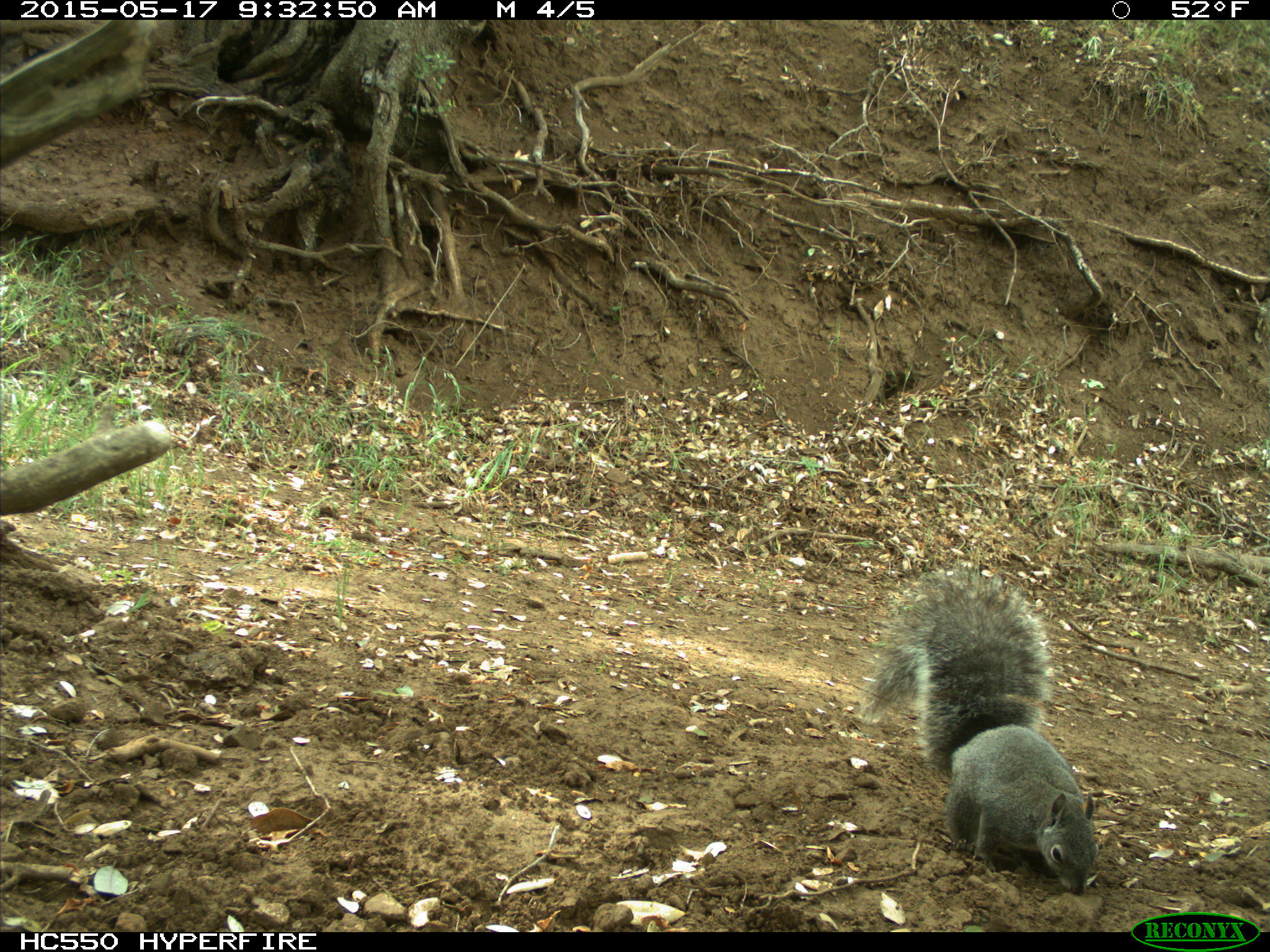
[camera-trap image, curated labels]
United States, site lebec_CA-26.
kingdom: Animalia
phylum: Chordata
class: Mammalia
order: Rodentia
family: Sciuridae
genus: Sciurus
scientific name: Sciurus carolinensis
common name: eastern gray squirrel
Sciurus carolinensis (eastern gray squirrel).